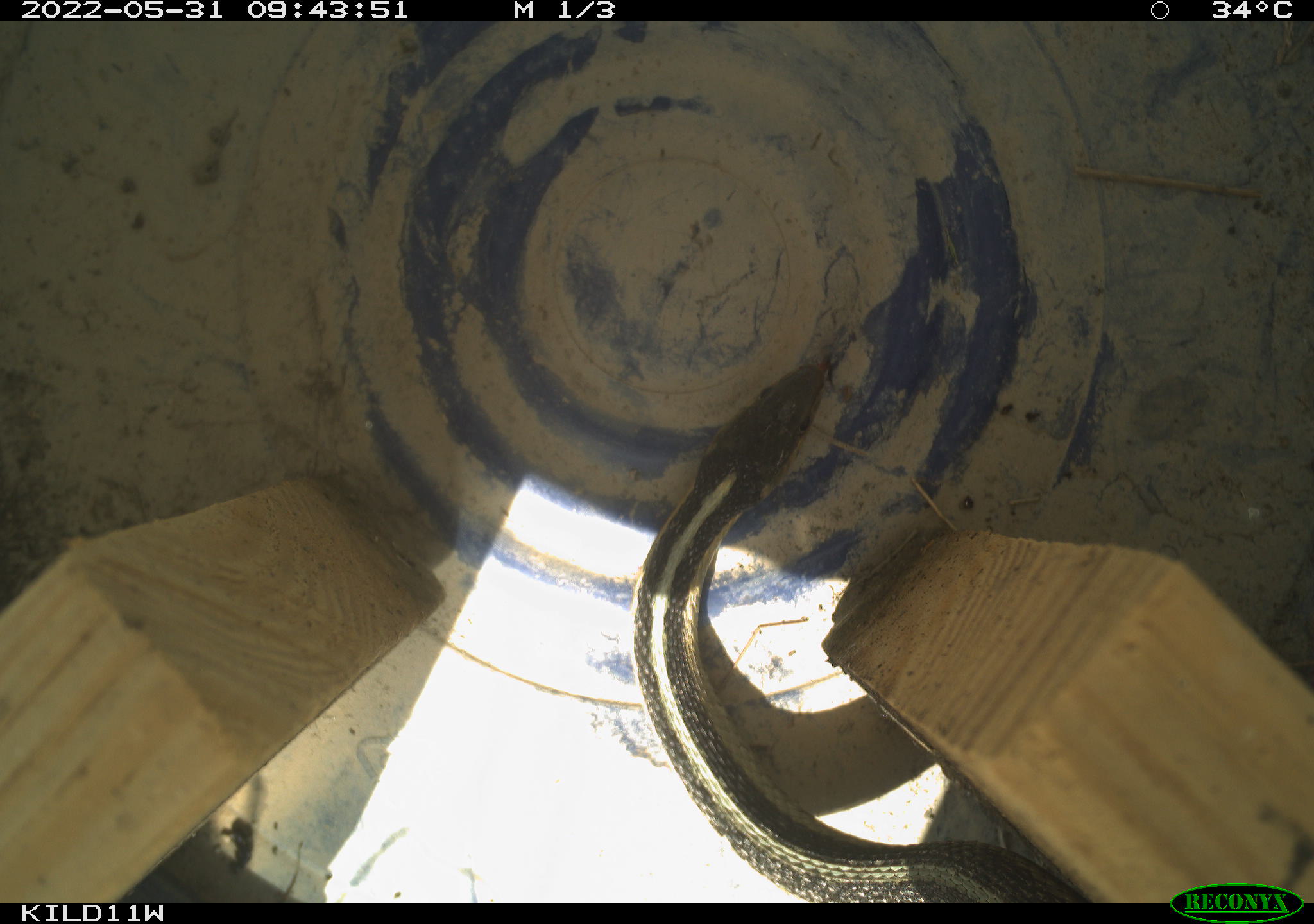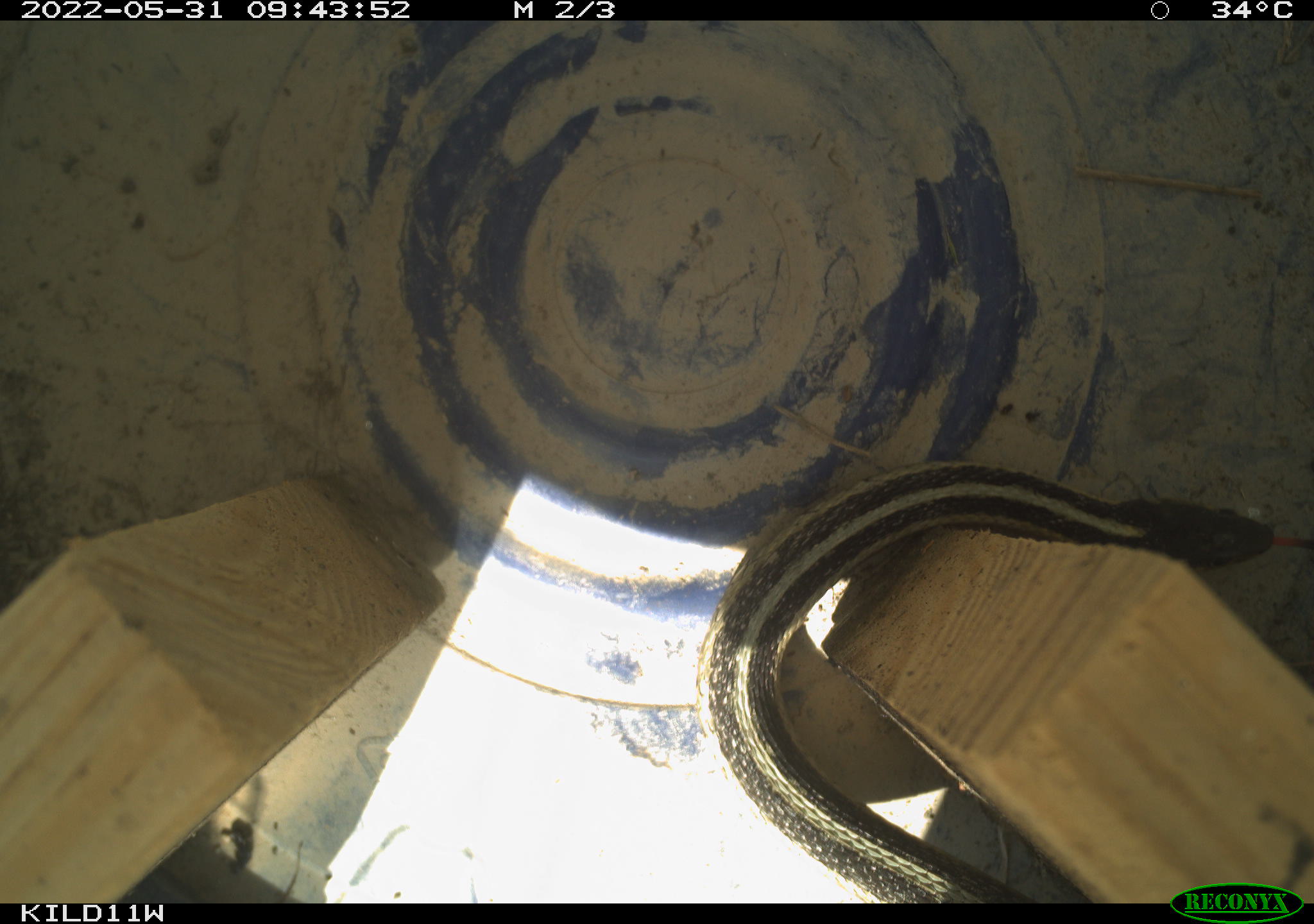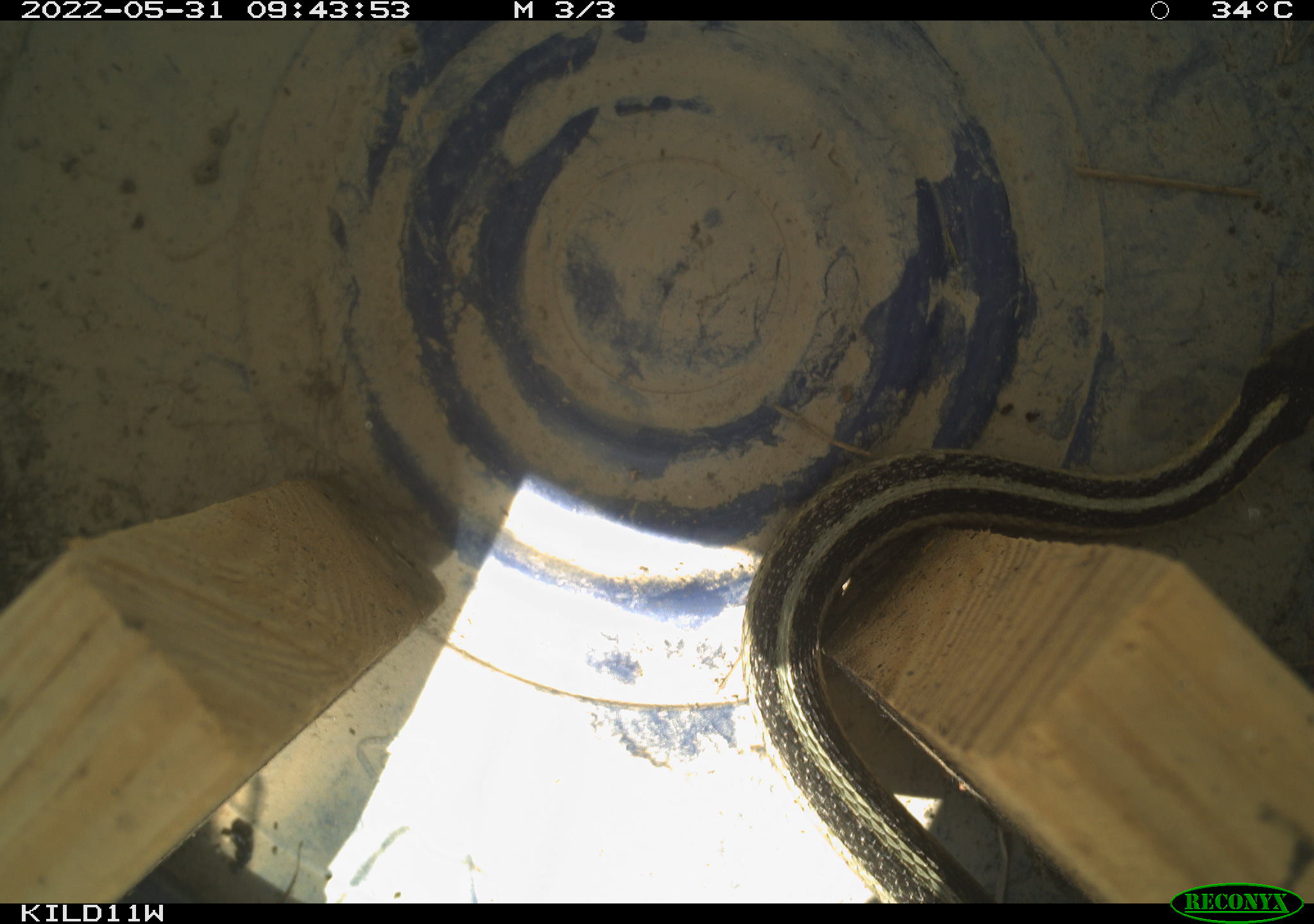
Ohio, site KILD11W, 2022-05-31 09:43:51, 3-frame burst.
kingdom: Animalia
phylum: Chordata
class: Reptilia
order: Squamata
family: Colubridae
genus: Thamnophis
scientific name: Thamnophis sirtalis sirtalis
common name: eastern gartersnake